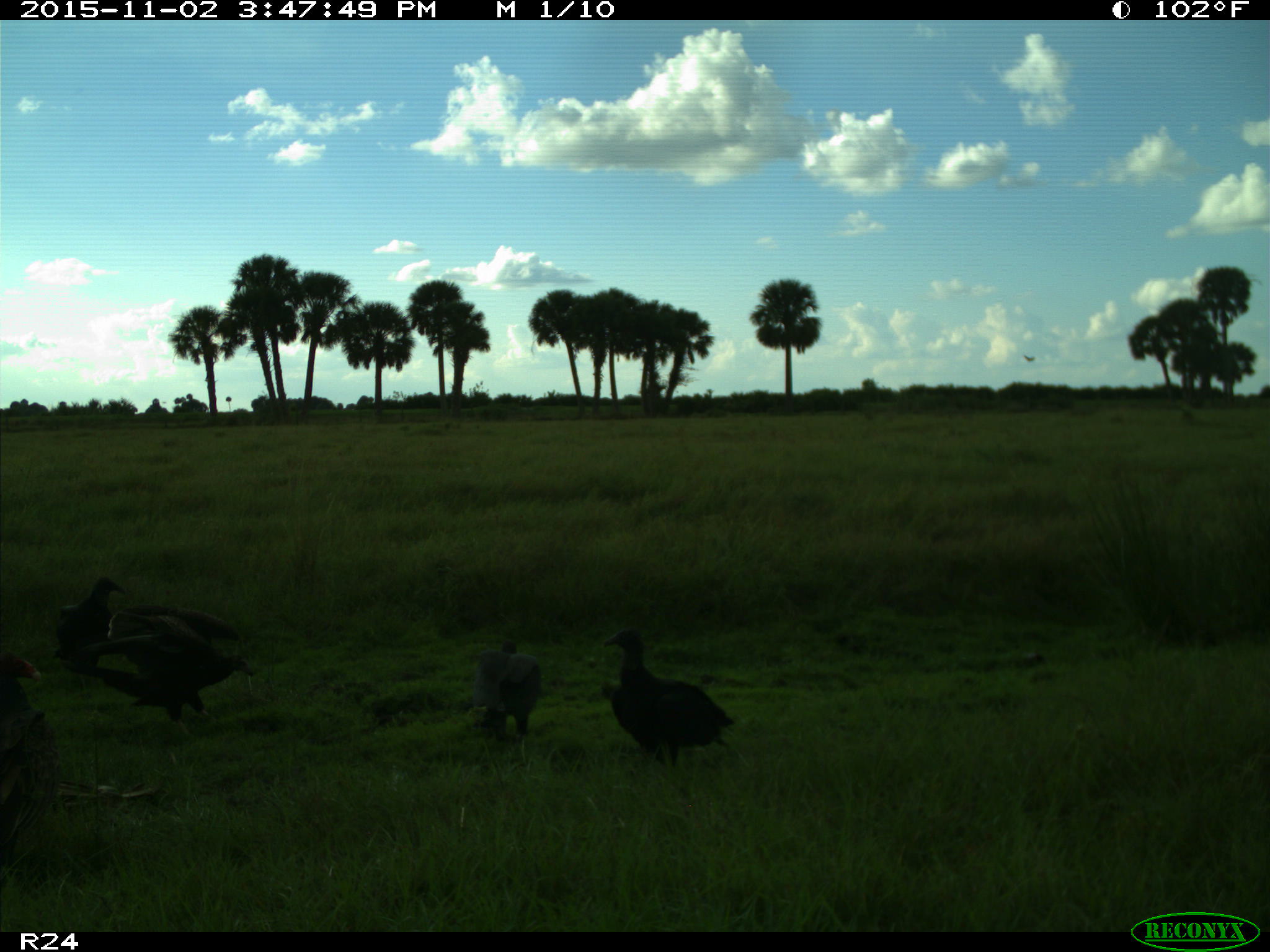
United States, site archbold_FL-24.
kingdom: Animalia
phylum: Chordata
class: Aves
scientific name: Aves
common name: birds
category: unidentified bird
Unidentified bird (birds) (Aves).